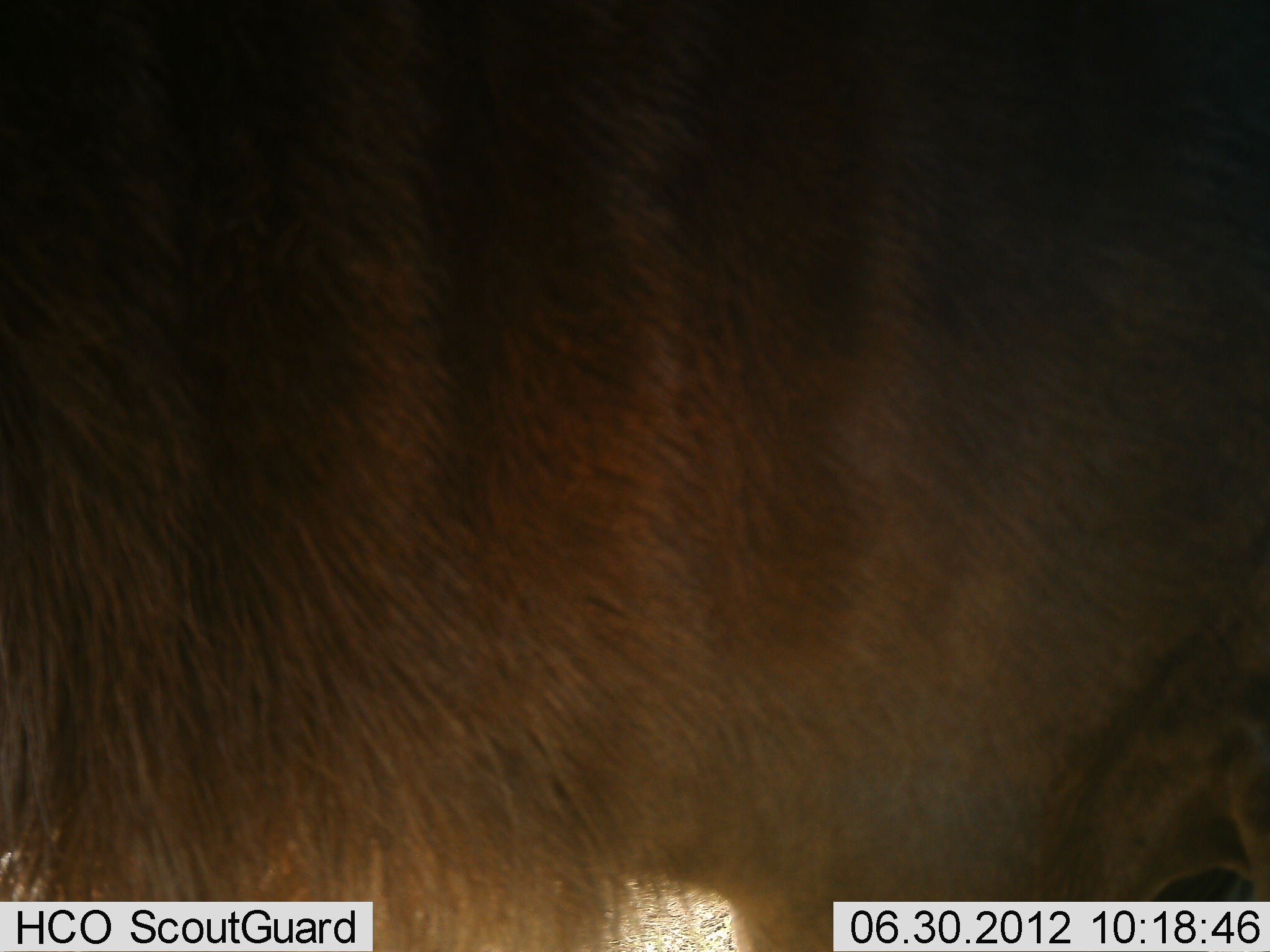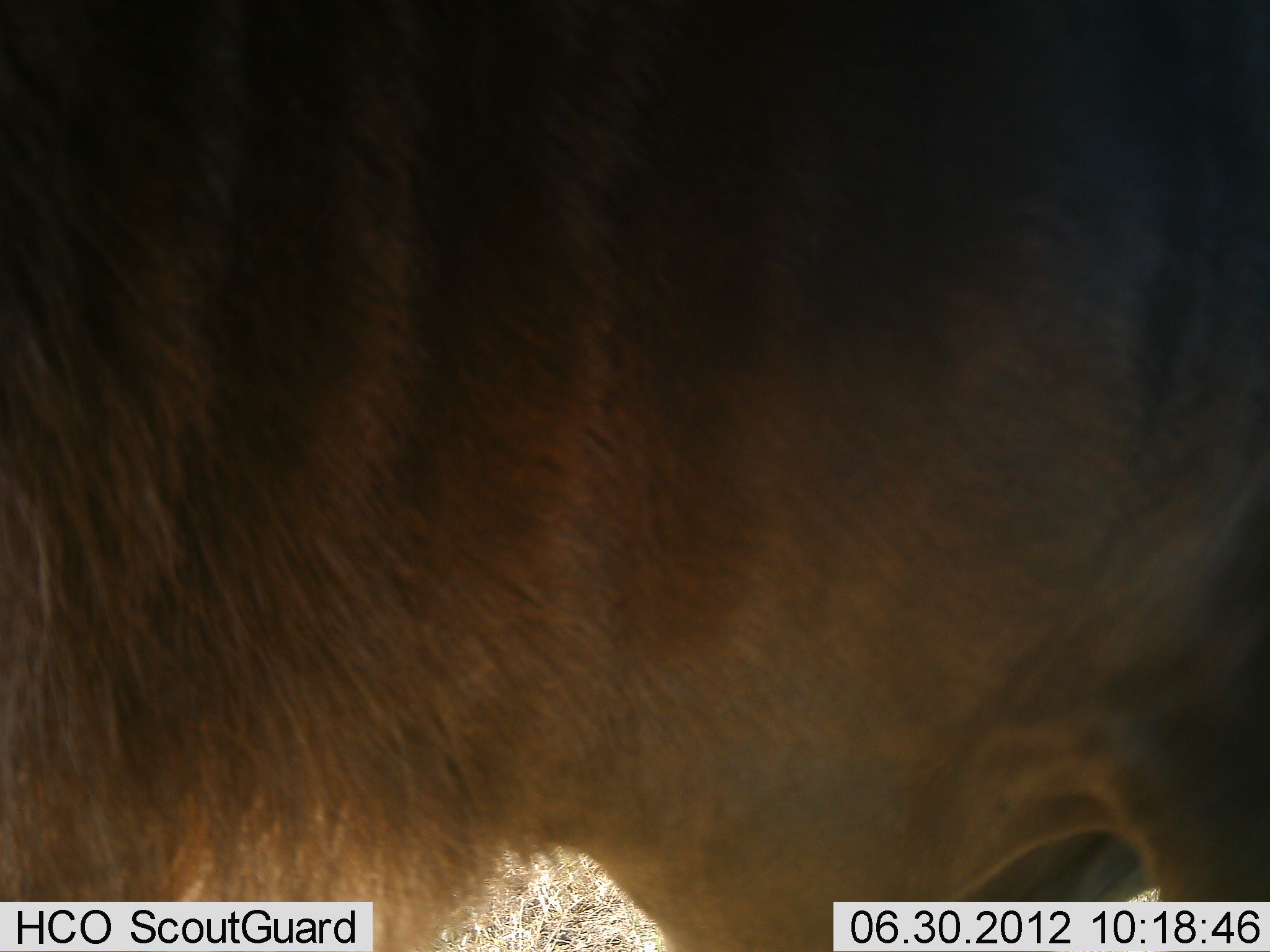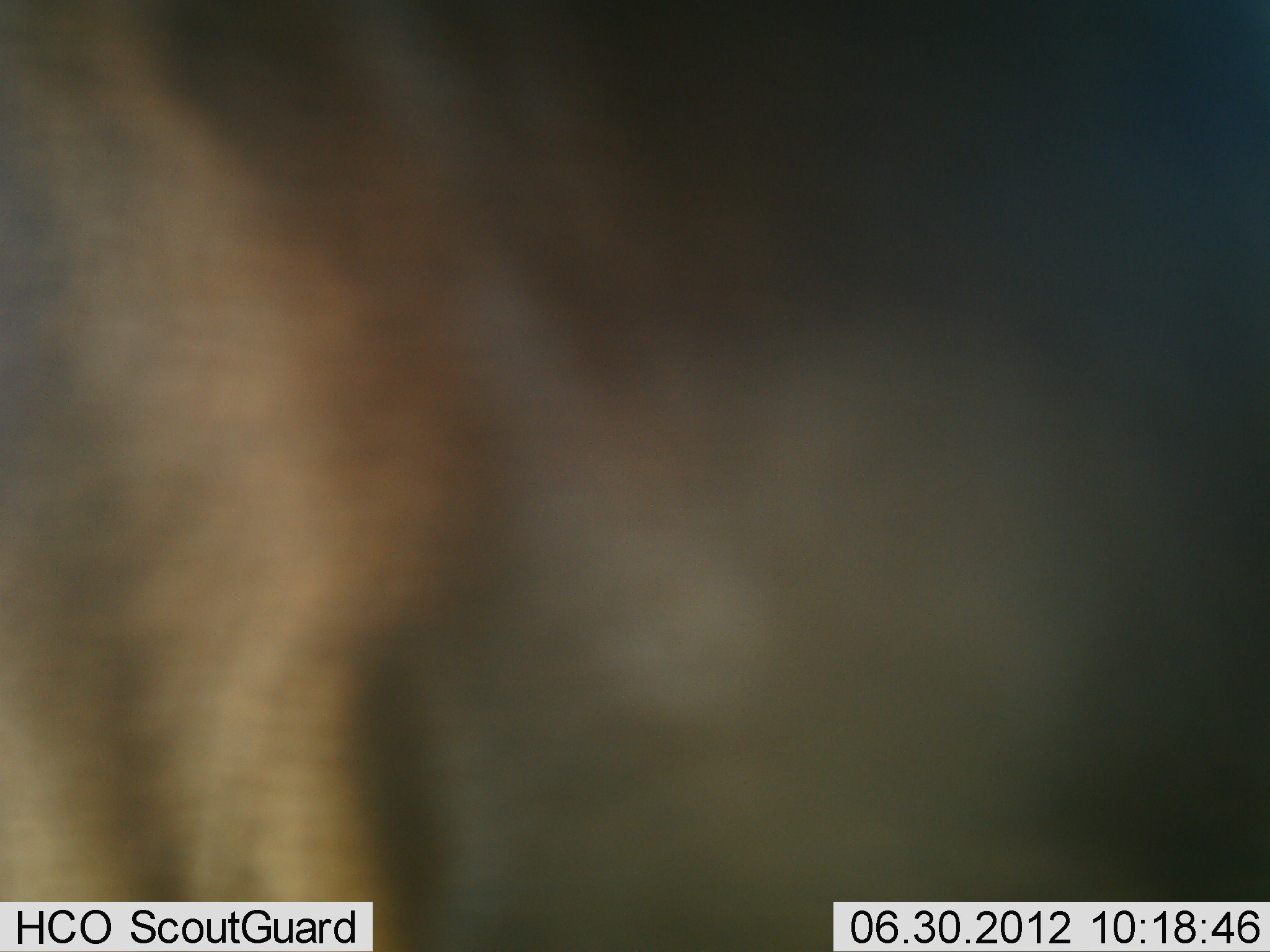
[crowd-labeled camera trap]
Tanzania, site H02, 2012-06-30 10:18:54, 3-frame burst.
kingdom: Animalia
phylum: Chordata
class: Mammalia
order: Artiodactyla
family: Bovidae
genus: Connochaetes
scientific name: Connochaetes taurinus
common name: blue wildebeest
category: wildebeest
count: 1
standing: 100%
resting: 0%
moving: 0%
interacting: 0%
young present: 0%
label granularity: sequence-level